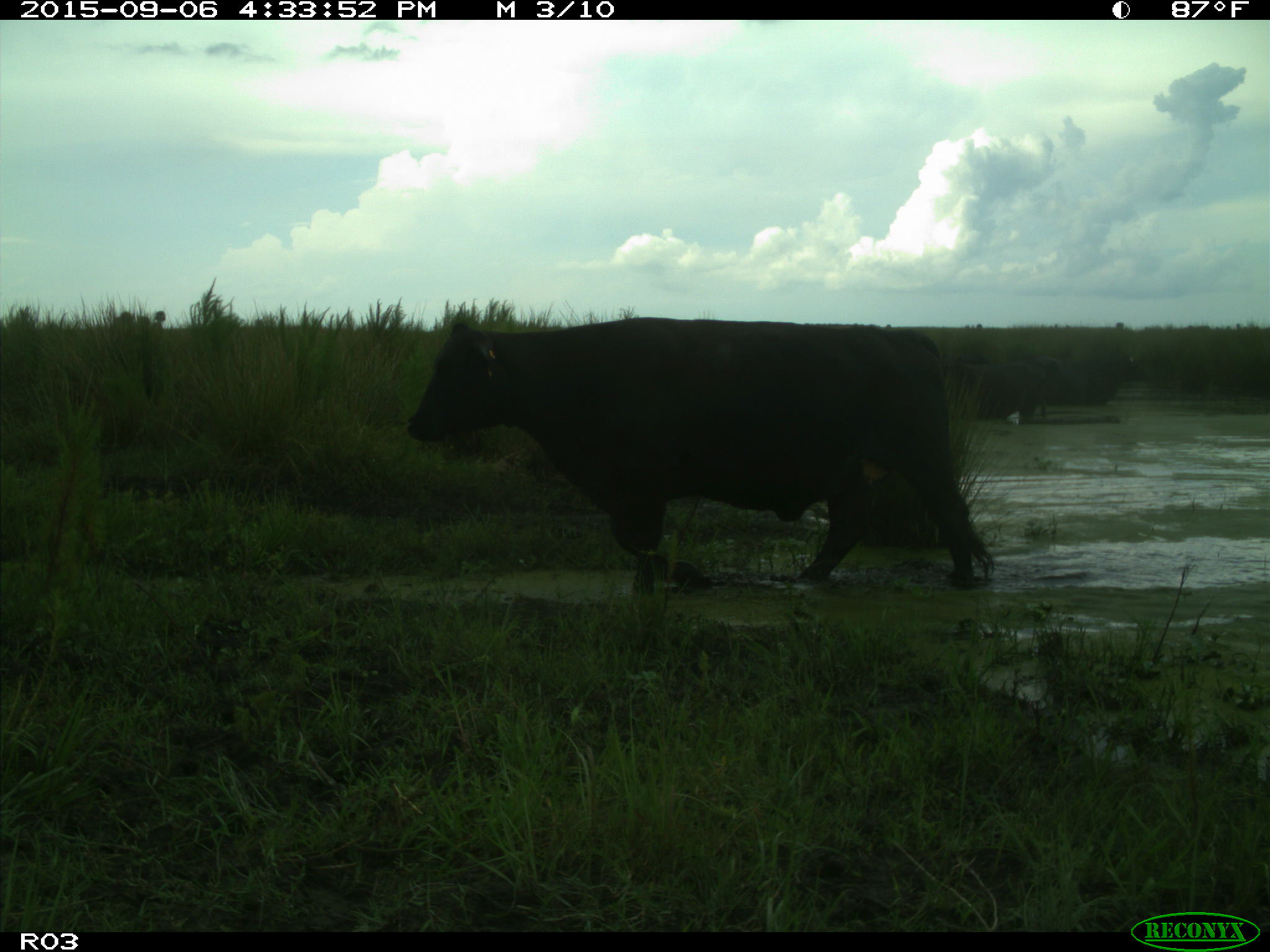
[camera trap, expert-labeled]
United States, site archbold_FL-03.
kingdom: Animalia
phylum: Chordata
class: Mammalia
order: Artiodactyla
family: Bovidae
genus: Bos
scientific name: Bos taurus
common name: domestic cow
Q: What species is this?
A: Bos taurus (domestic cow).